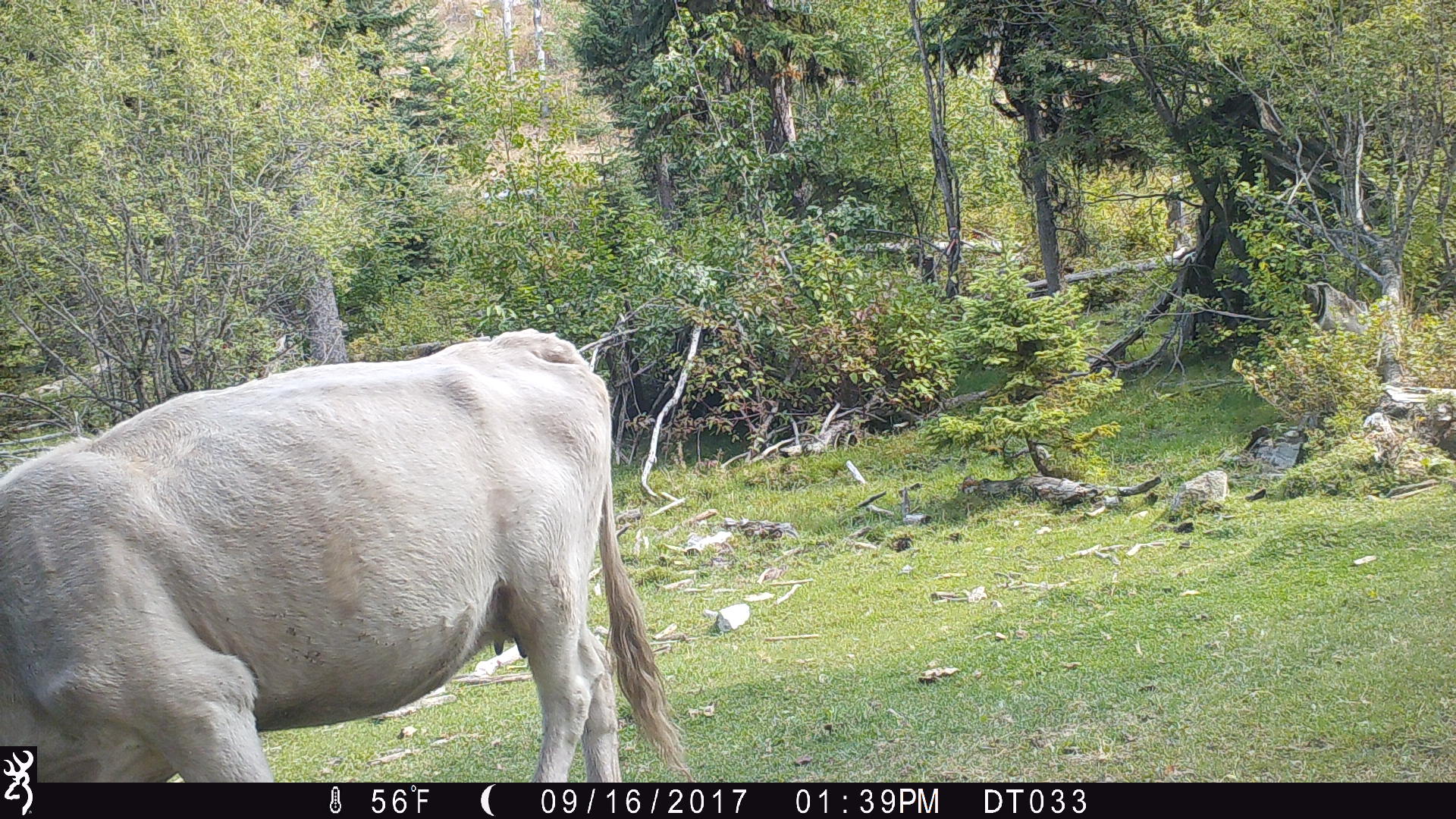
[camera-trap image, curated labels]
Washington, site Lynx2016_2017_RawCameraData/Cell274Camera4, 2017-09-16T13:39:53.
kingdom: Animalia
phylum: Chordata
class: Mammalia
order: Artiodactyla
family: Bovidae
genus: Bos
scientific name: Bos taurus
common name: domestic cattle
Domestic cattle (Bos taurus). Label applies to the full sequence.